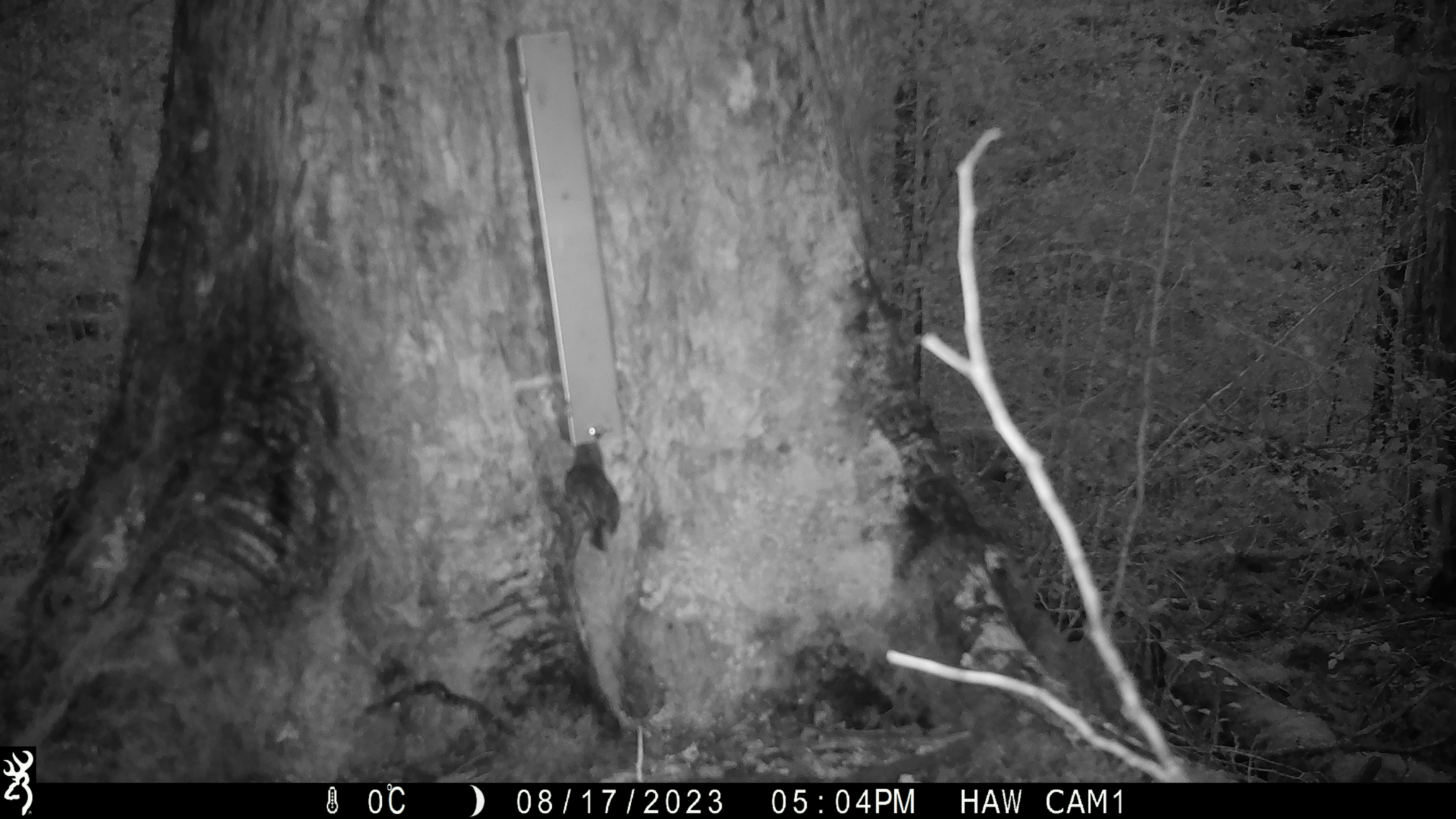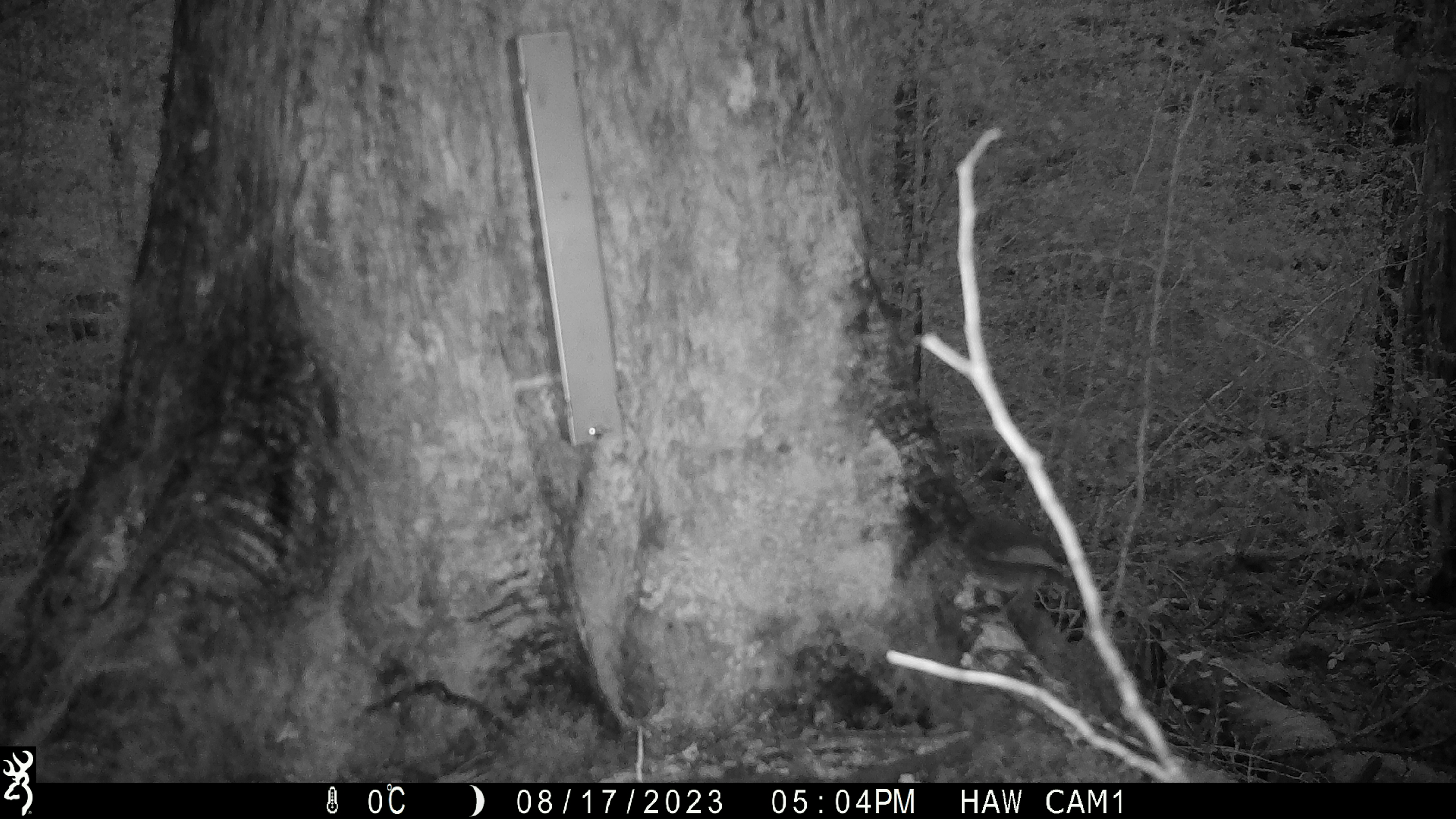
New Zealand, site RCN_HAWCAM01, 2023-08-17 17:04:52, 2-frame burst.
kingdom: Animalia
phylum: Chordata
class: Aves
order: Passeriformes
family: Petroicidae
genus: Petroica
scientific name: Petroica australis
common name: new zealand robin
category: robin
Robin (new zealand robin) (Petroica australis).